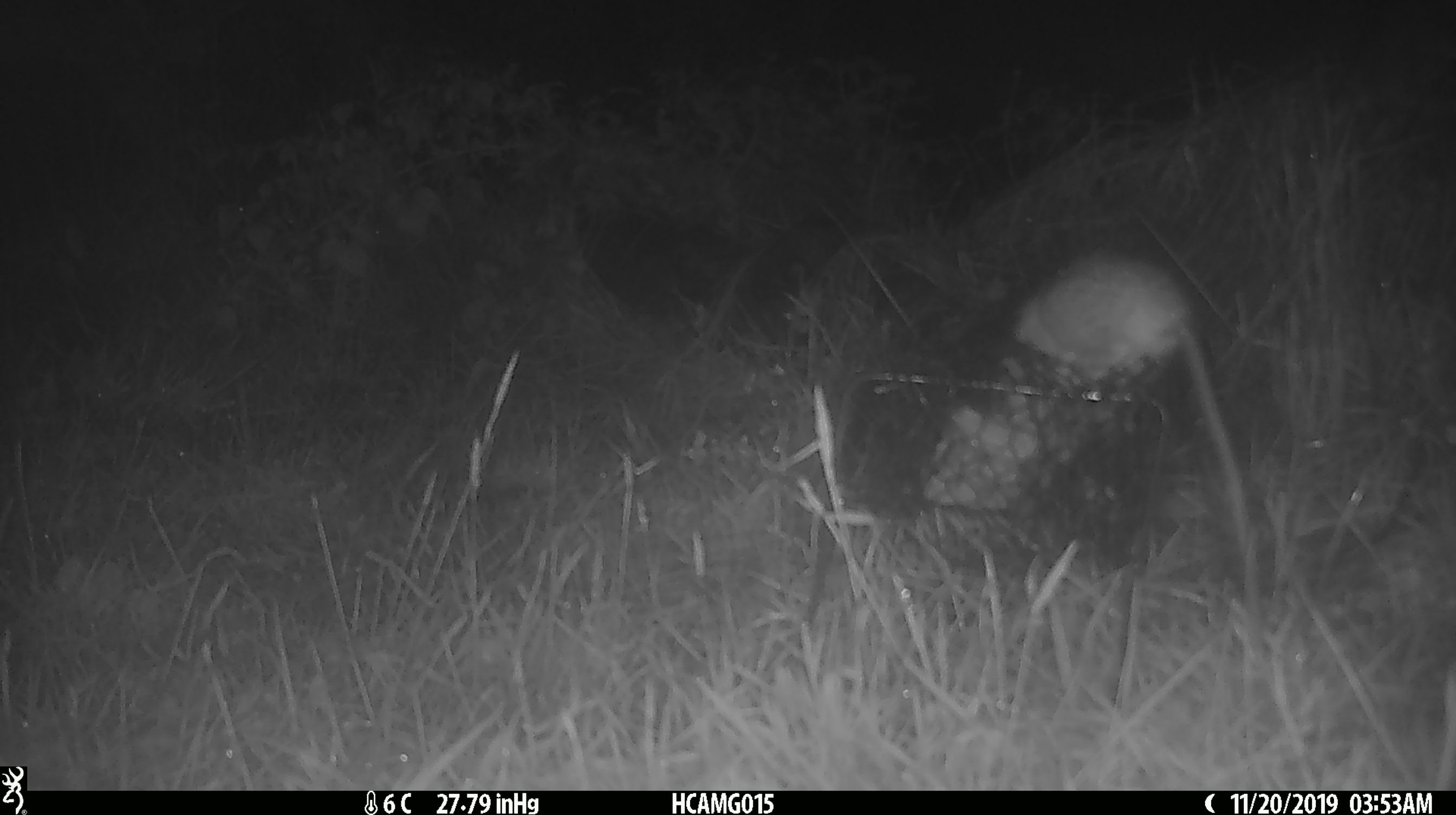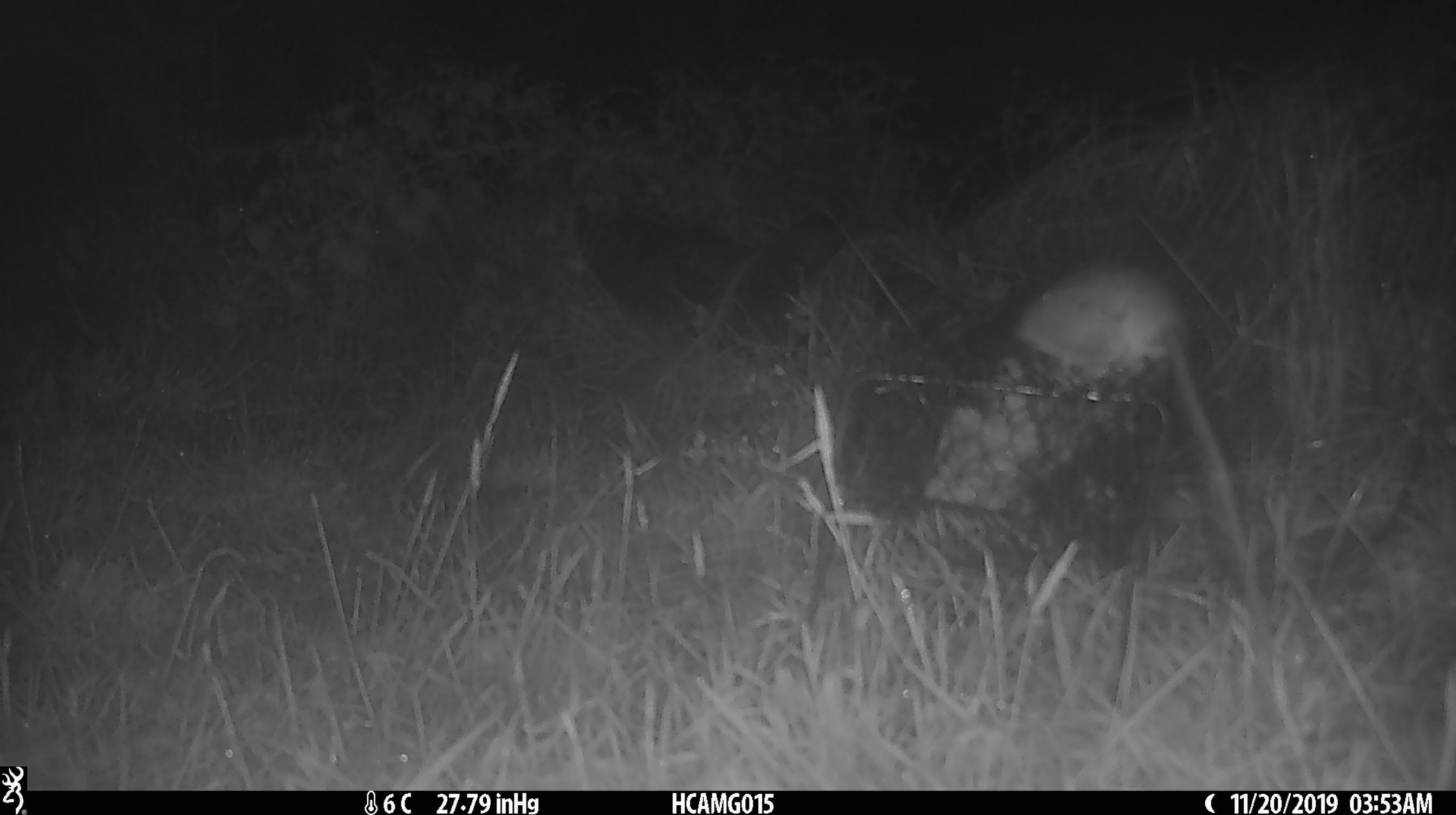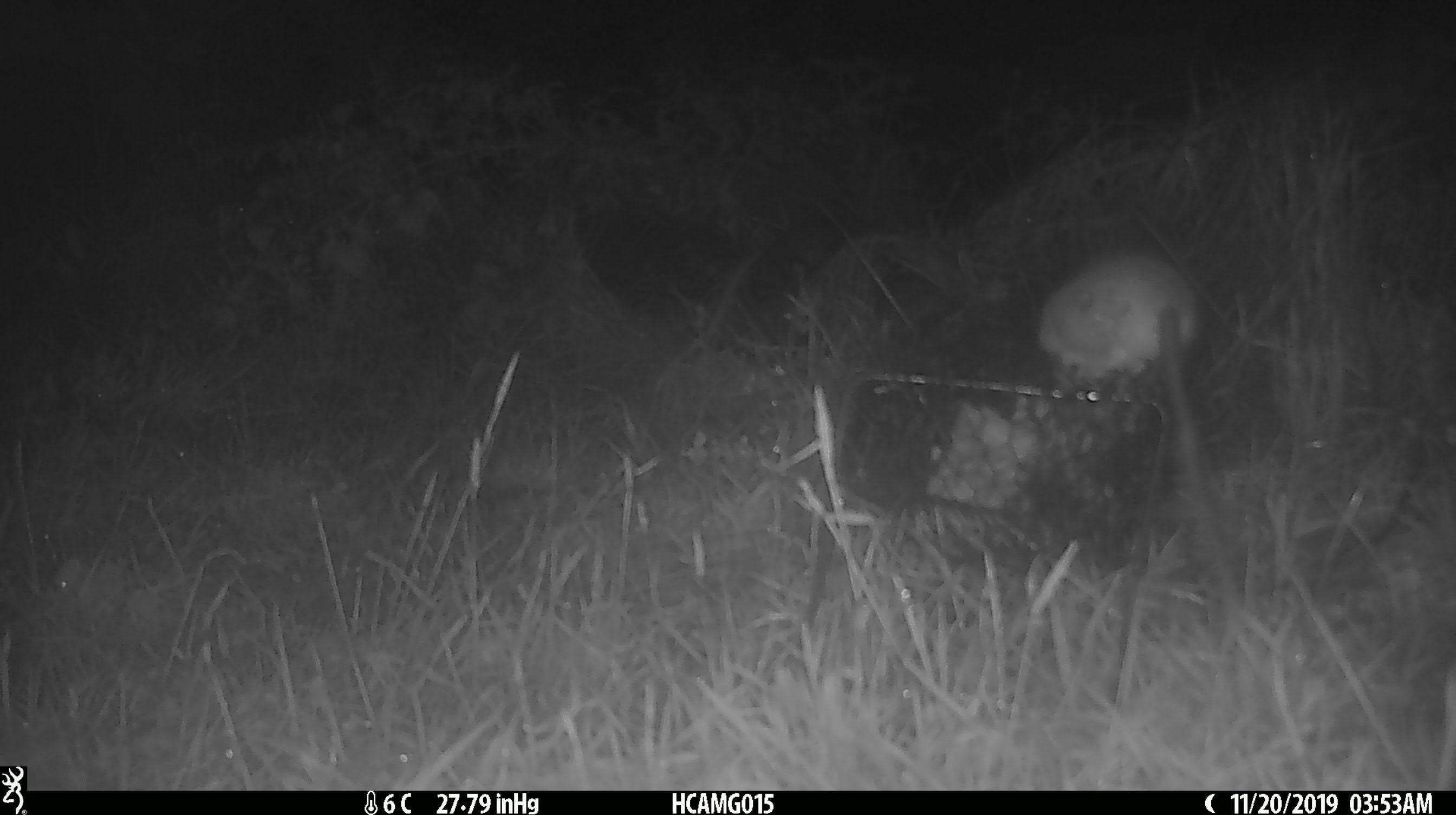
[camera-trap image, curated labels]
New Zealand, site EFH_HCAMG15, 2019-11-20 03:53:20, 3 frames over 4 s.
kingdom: Animalia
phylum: Chordata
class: Mammalia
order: Rodentia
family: Muridae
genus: Rattus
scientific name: Rattus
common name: rat